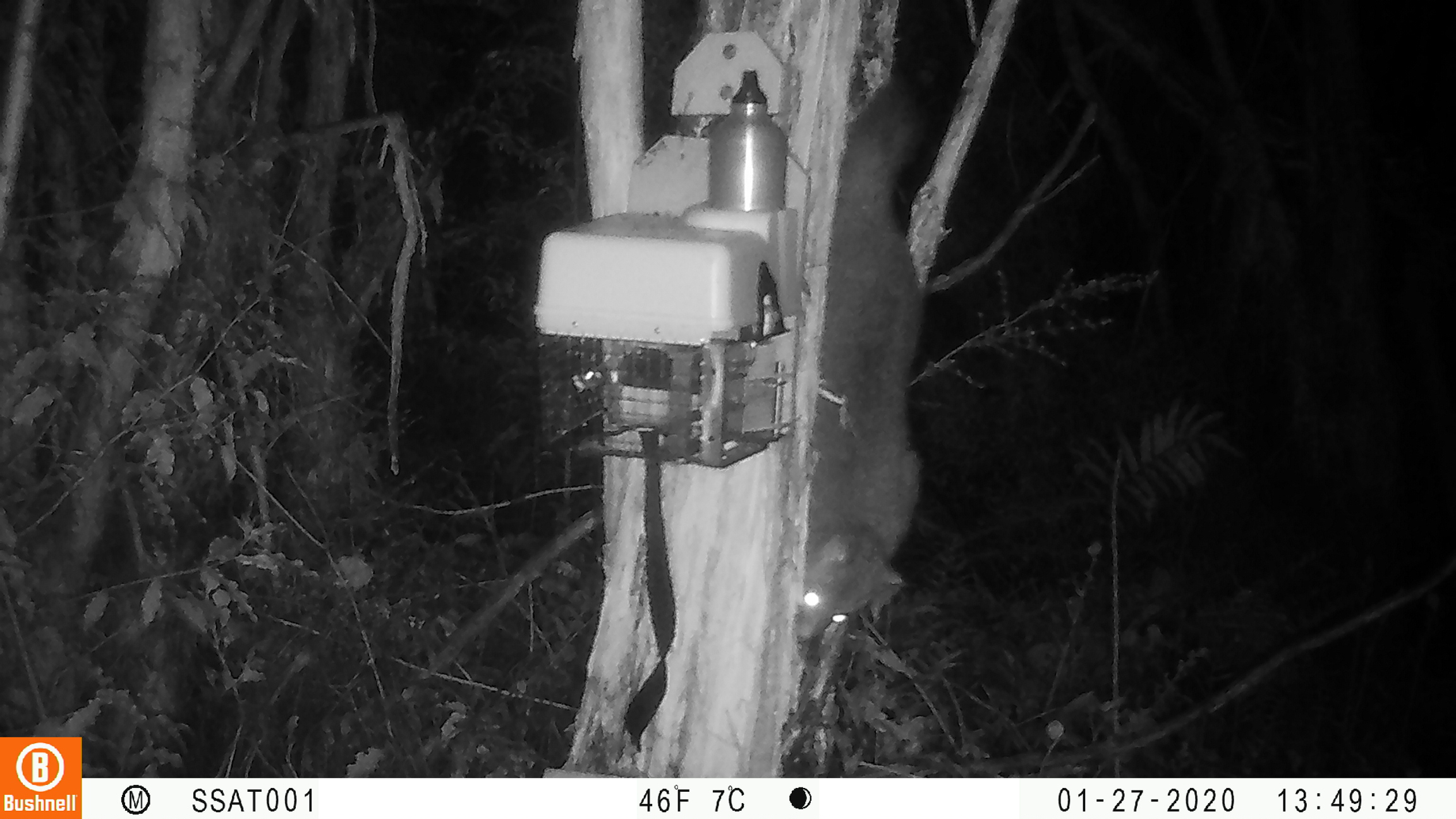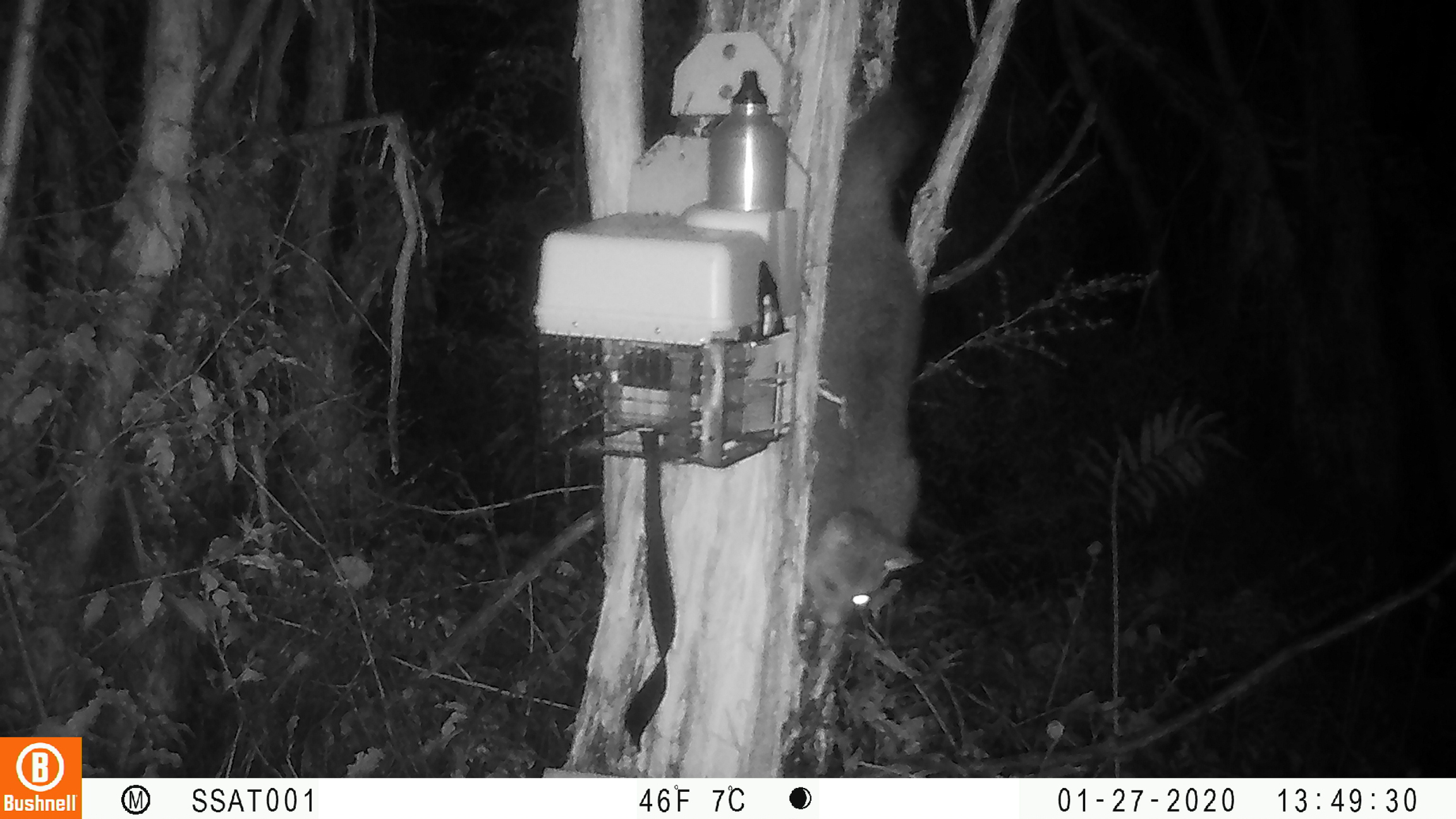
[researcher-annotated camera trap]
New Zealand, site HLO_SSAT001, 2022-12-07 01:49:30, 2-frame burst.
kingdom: Animalia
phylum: Chordata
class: Mammalia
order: Diprotodontia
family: Phalangeridae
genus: Trichosurus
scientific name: Trichosurus vulpecula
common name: common brushtail possum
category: possum